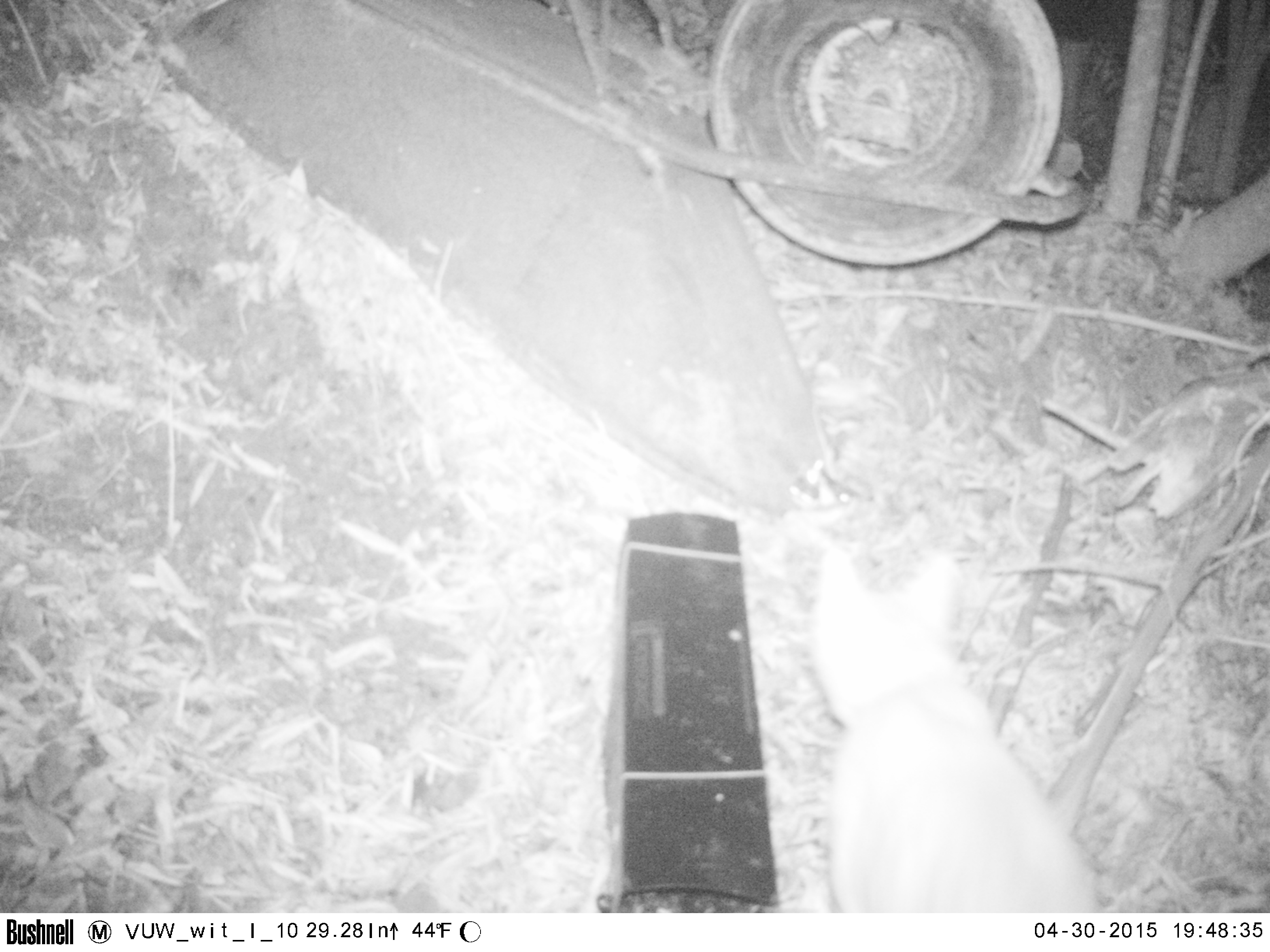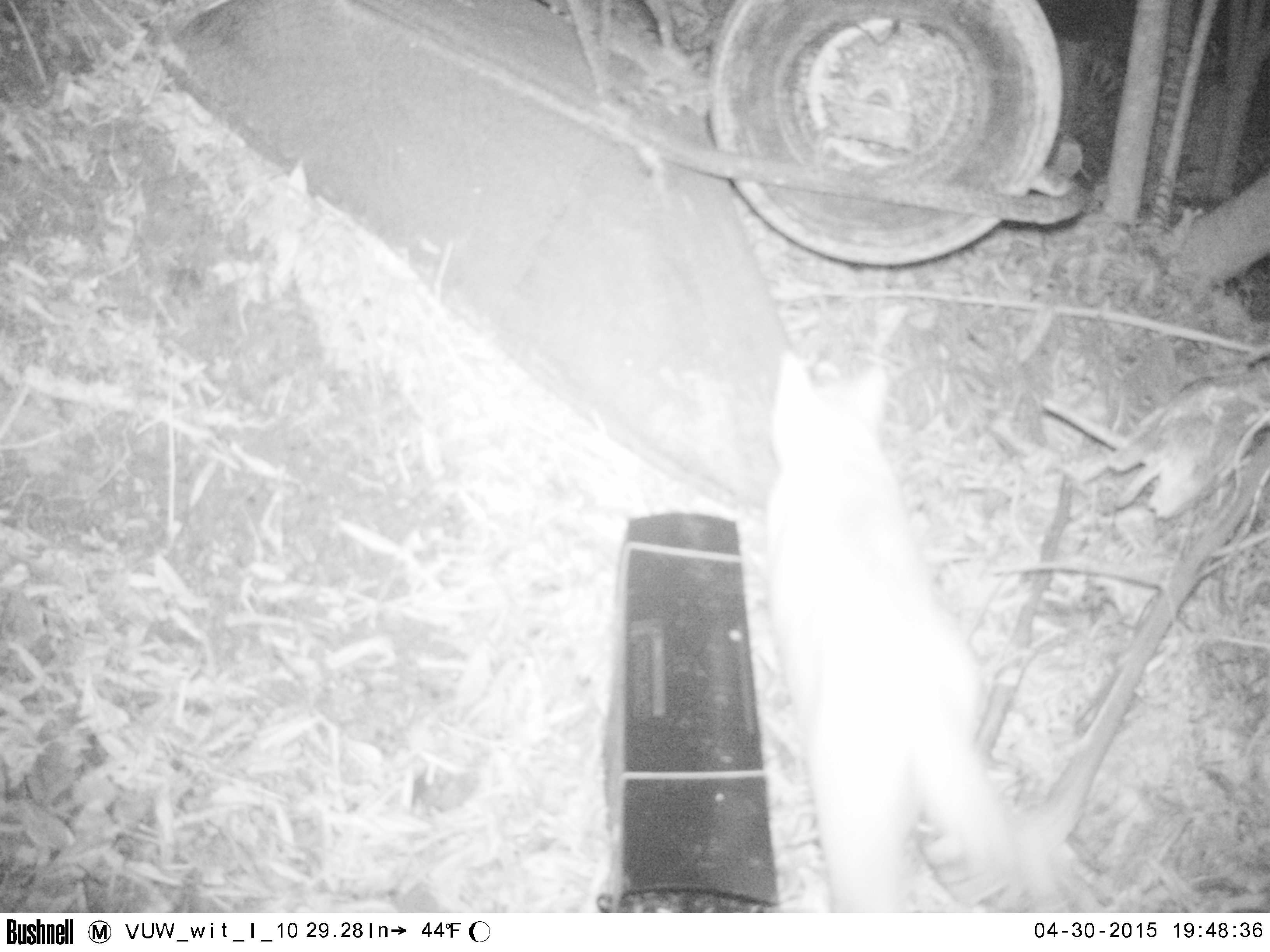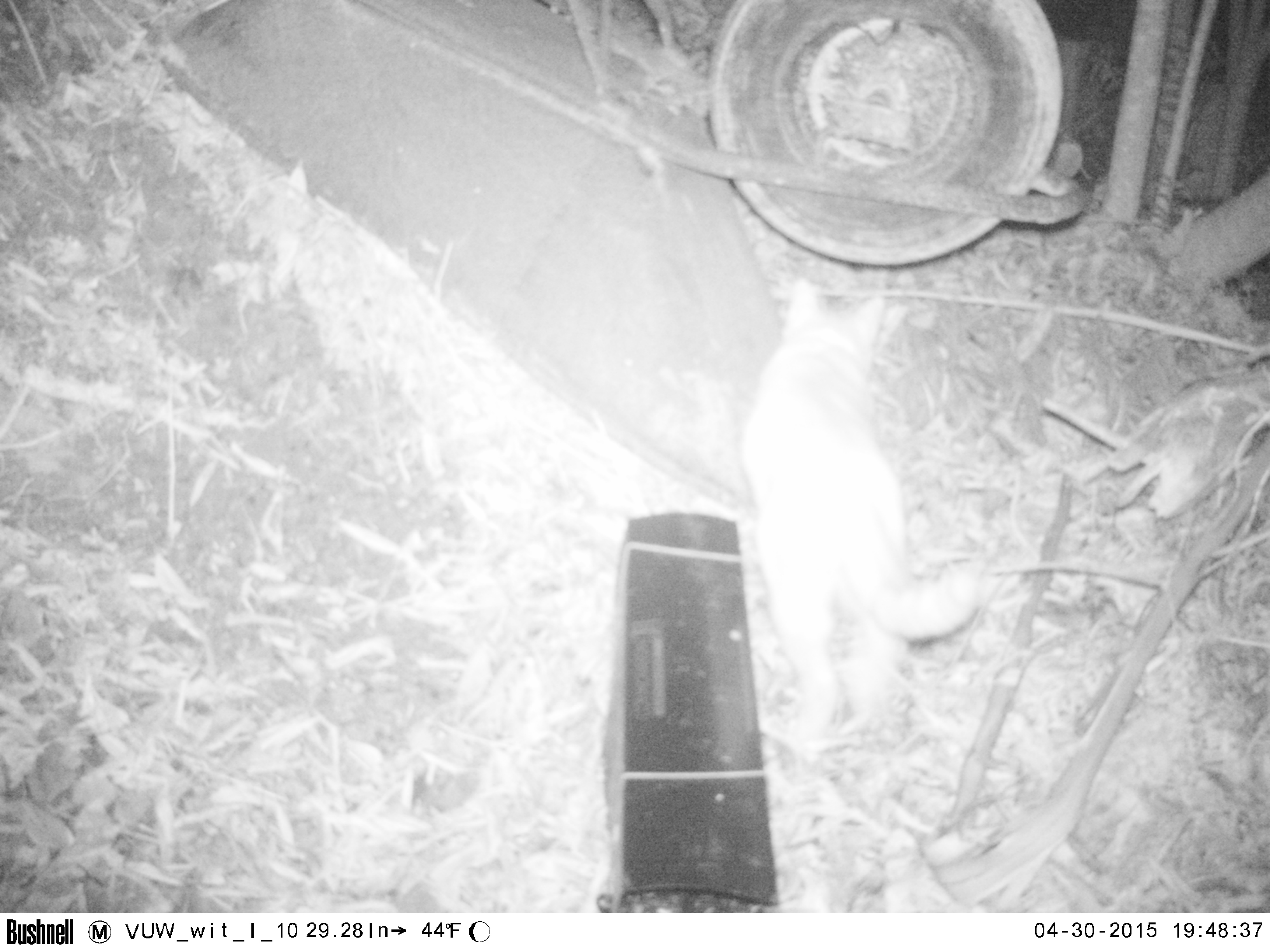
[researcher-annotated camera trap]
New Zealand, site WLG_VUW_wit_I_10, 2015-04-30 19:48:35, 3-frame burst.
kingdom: Animalia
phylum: Chordata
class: Mammalia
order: Carnivora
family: Felidae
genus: Felis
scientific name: Felis catus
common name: domestic cat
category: cat